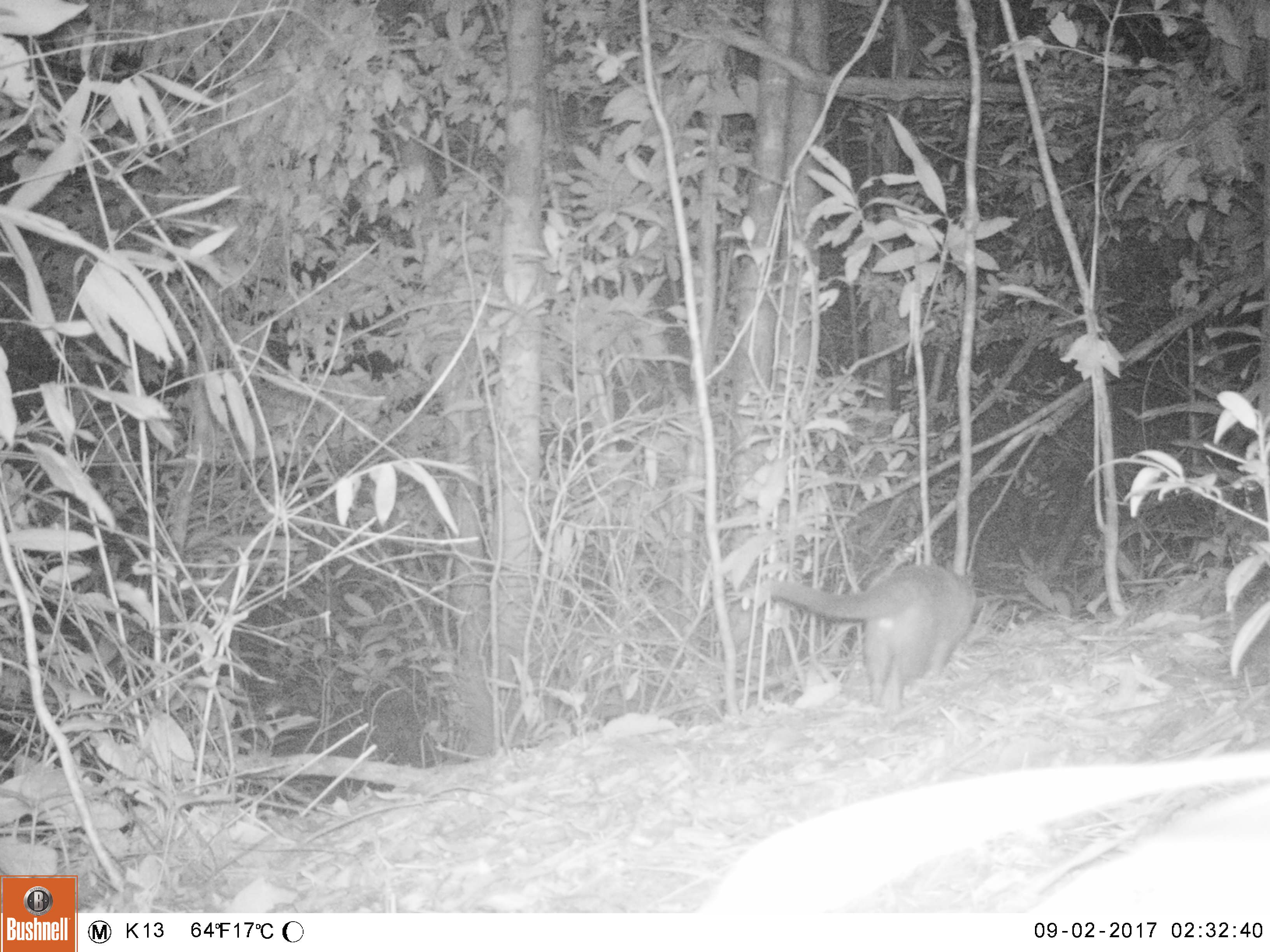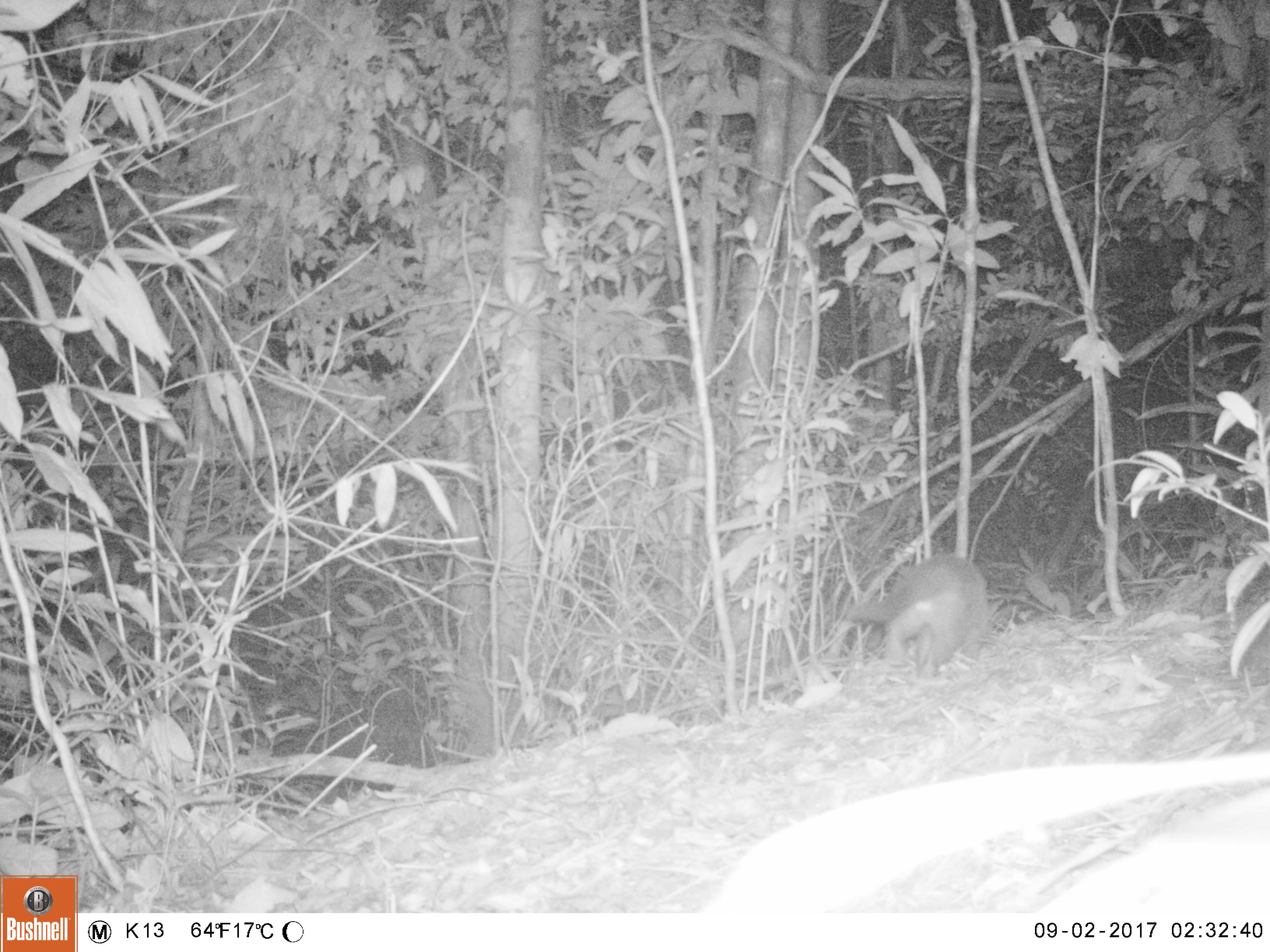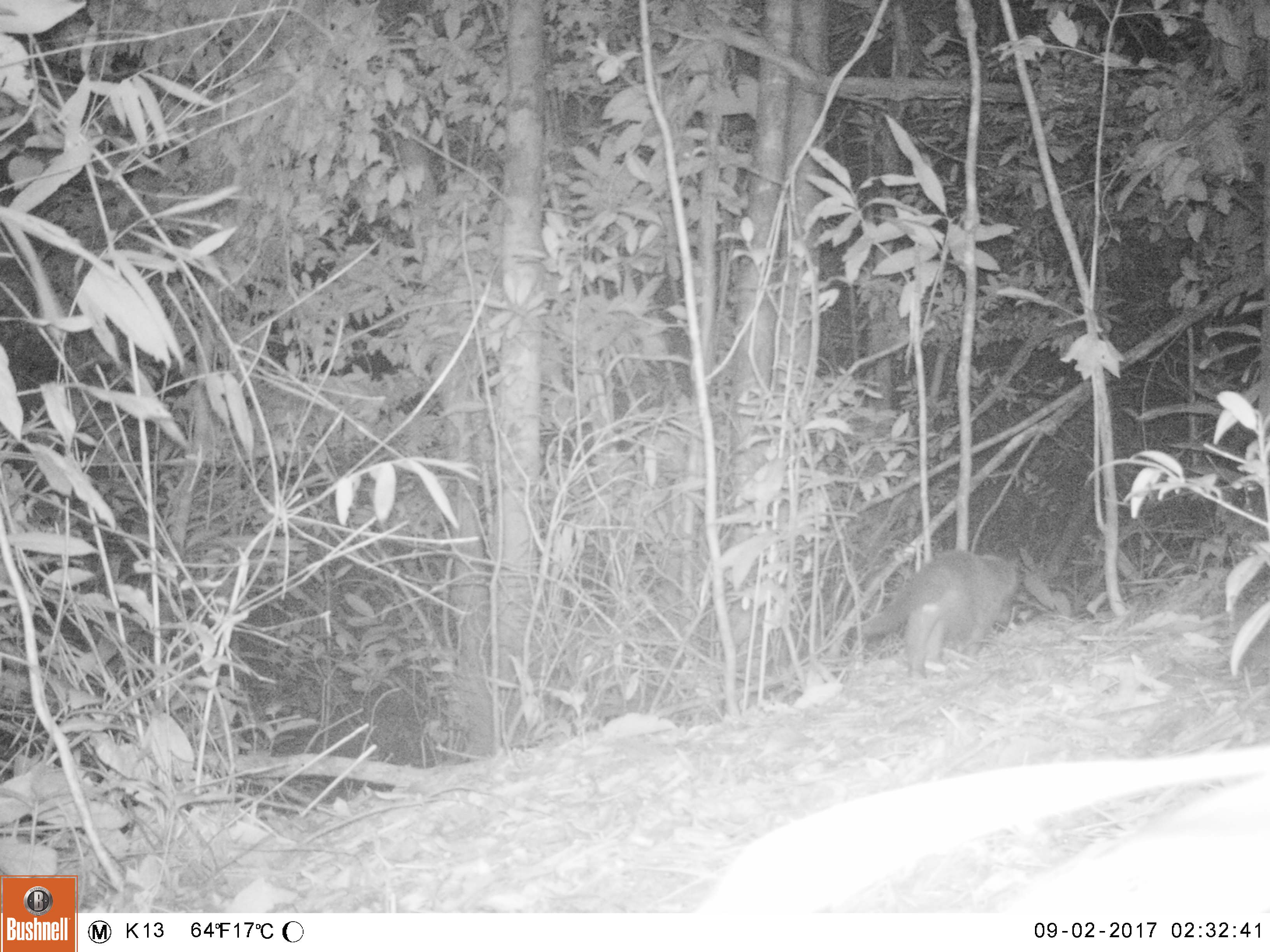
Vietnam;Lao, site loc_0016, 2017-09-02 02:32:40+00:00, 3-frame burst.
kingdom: Animalia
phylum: Chordata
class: Mammalia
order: Carnivora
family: Viverridae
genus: Paguma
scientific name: Paguma larvata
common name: masked palm civet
Masked palm civet (Paguma larvata). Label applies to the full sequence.